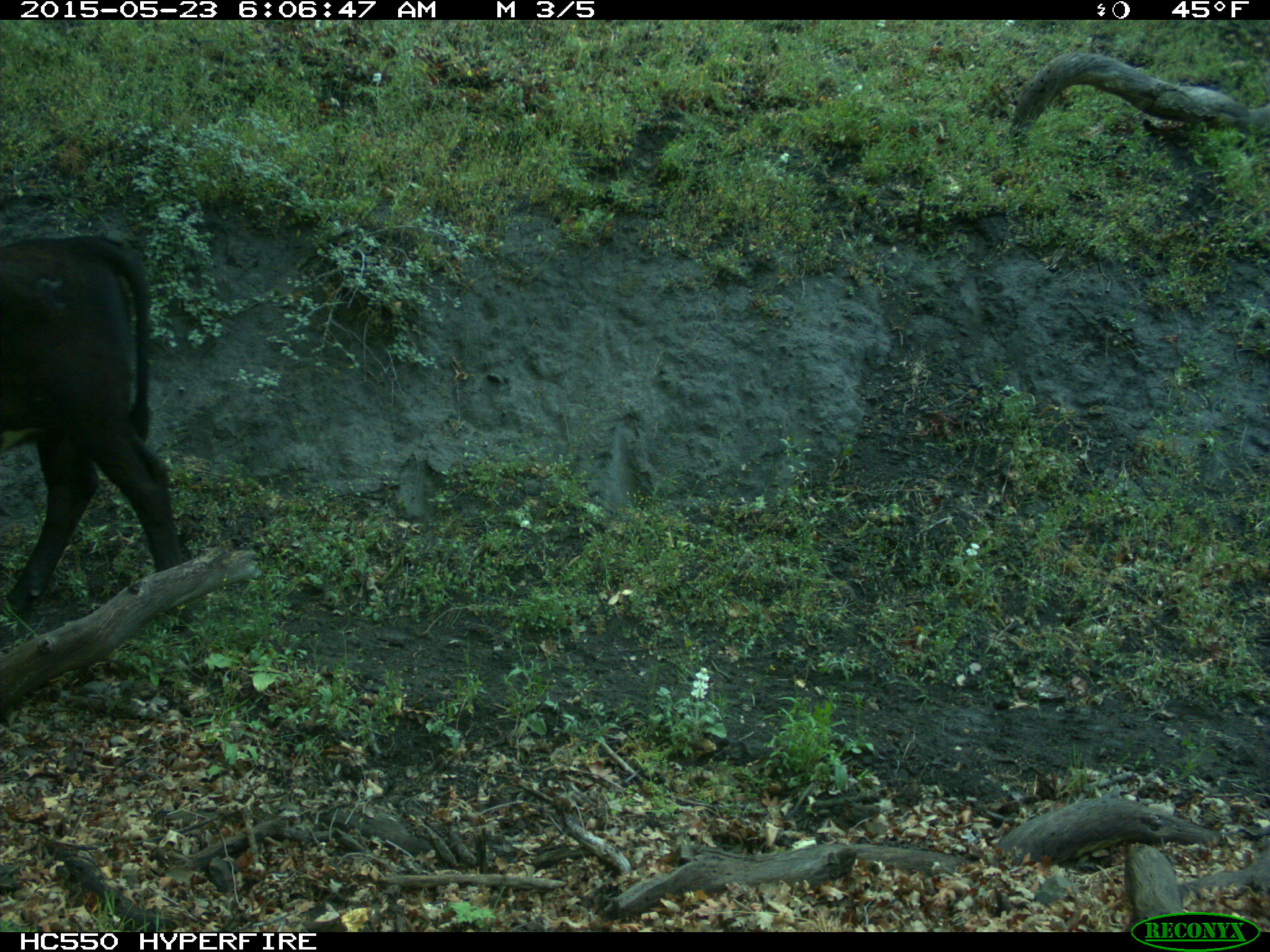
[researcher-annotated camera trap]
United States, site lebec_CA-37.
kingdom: Animalia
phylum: Chordata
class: Mammalia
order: Artiodactyla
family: Bovidae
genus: Bos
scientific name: Bos taurus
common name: domestic cow